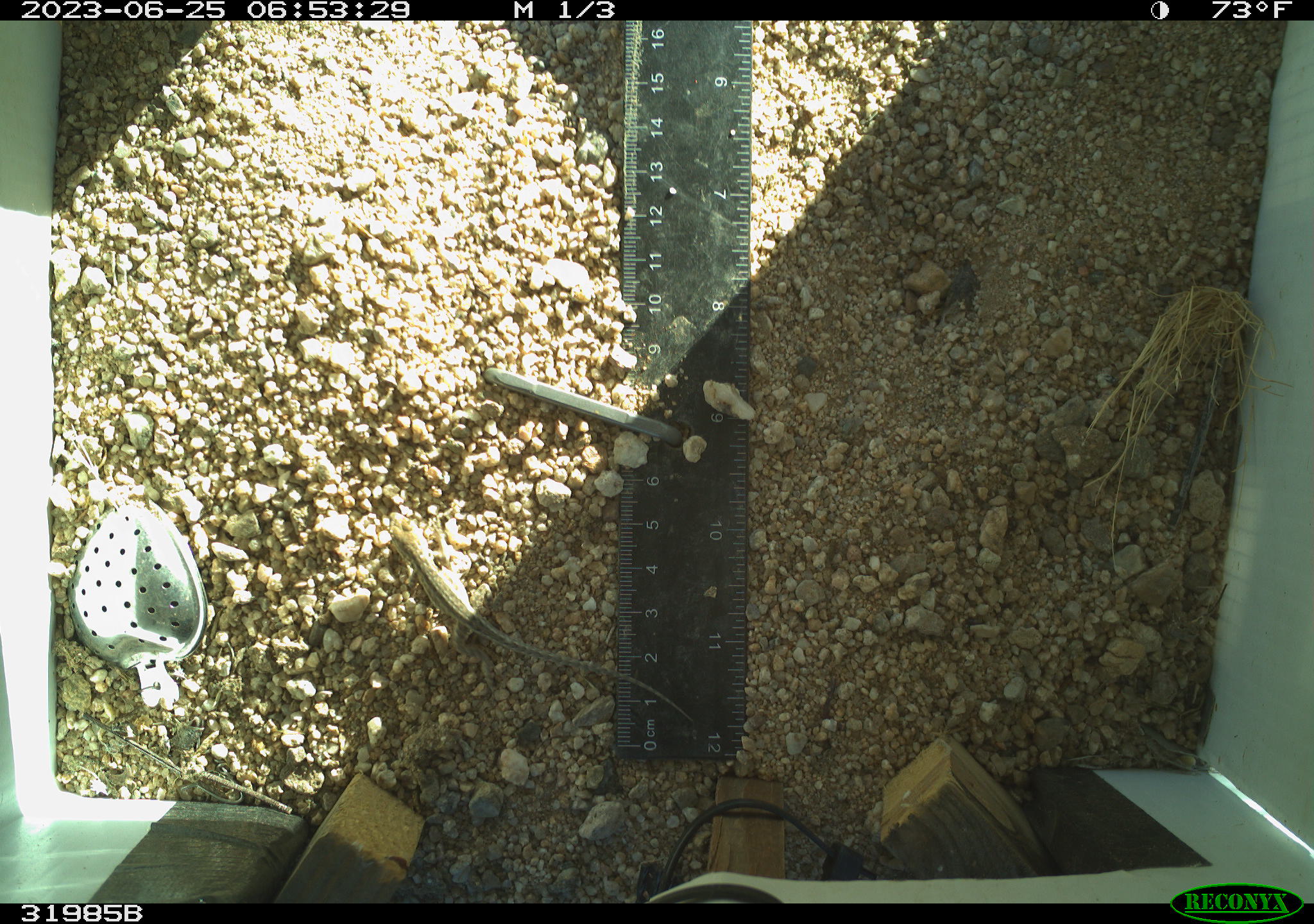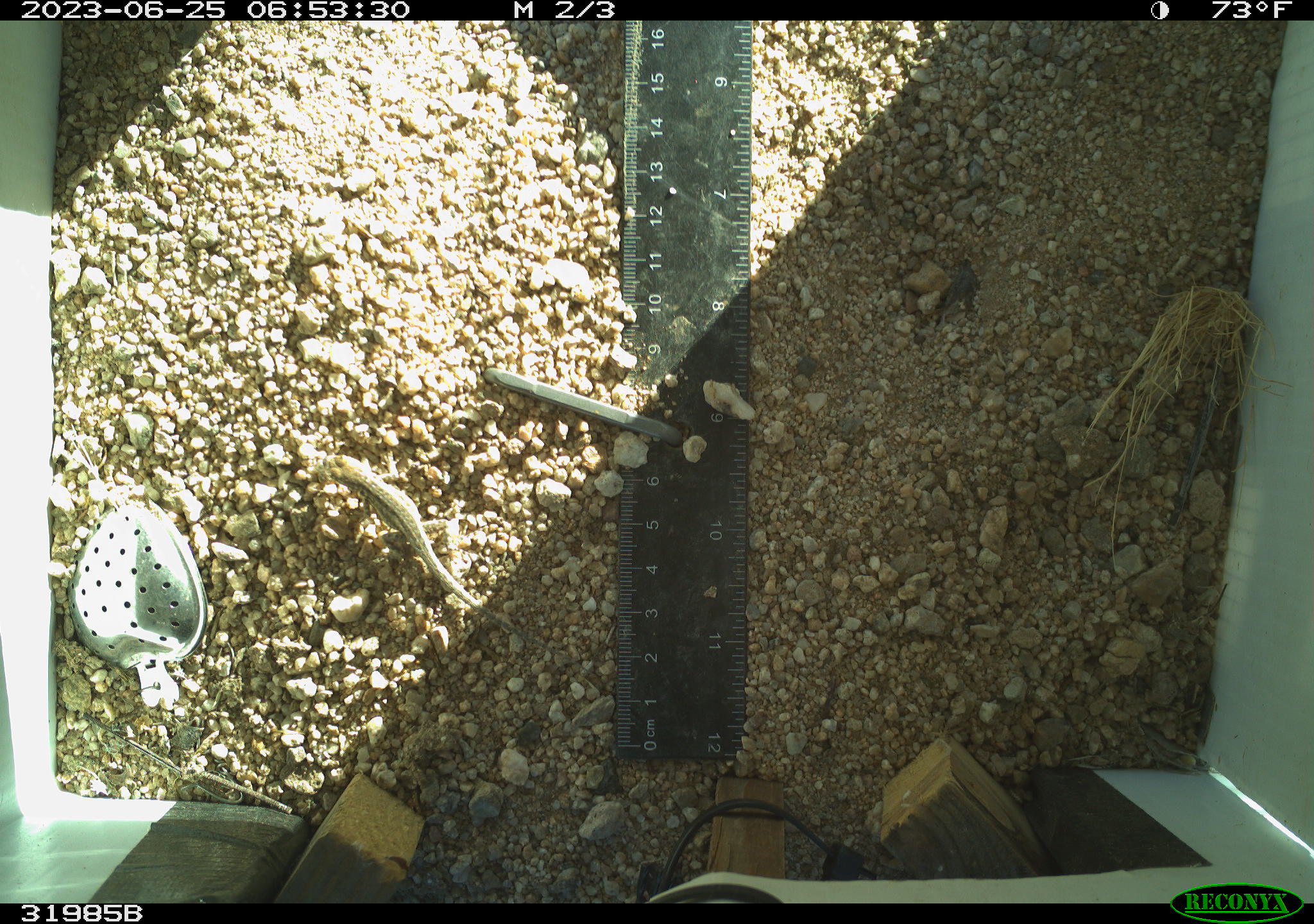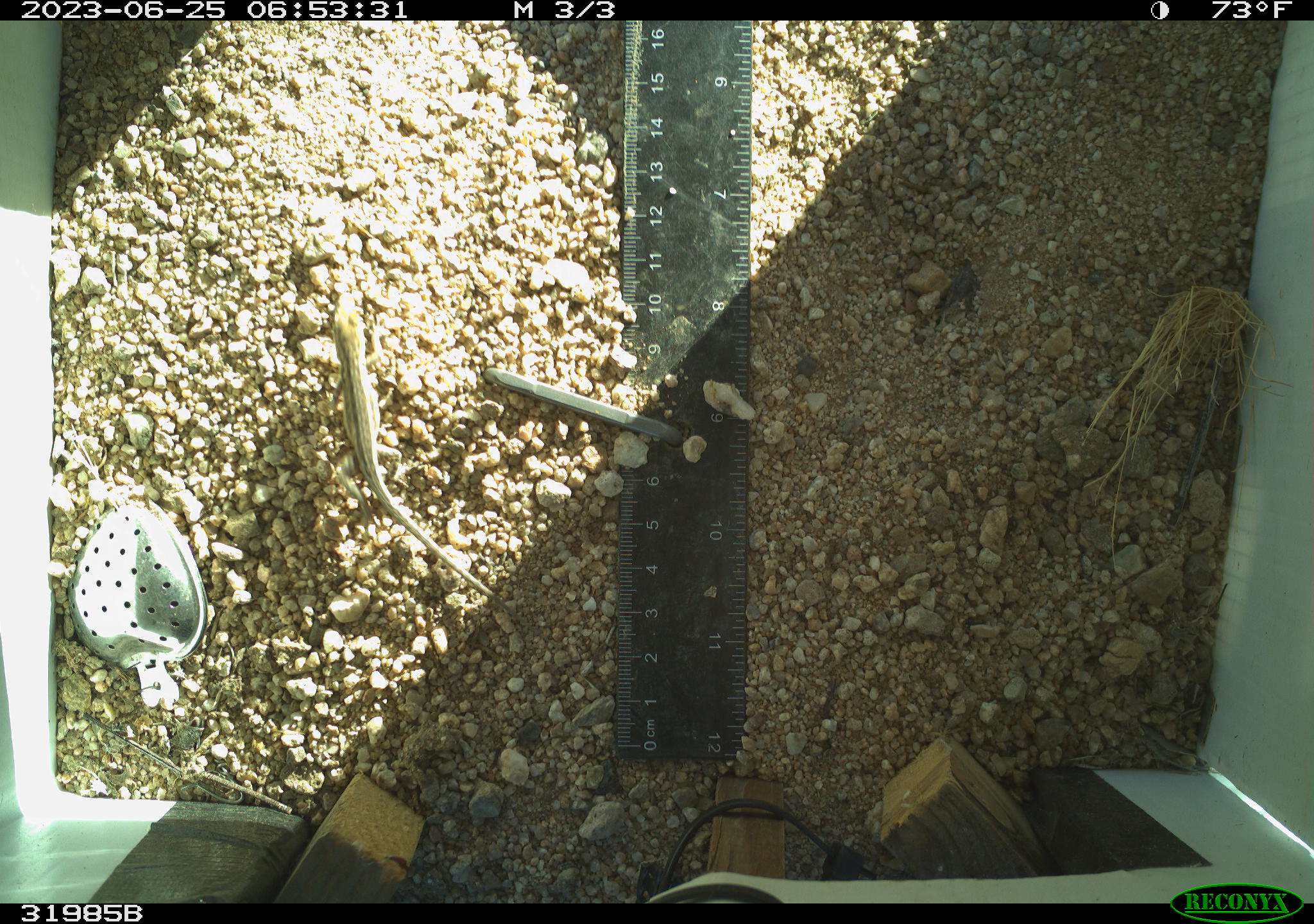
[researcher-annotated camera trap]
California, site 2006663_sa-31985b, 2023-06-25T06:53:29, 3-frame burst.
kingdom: Animalia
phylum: Chordata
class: Reptilia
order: Squamata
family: Phrynosomatidae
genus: Sceloporus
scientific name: Sceloporus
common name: spiny lizards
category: sceloporus species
Sceloporus species (spiny lizards) (Sceloporus).